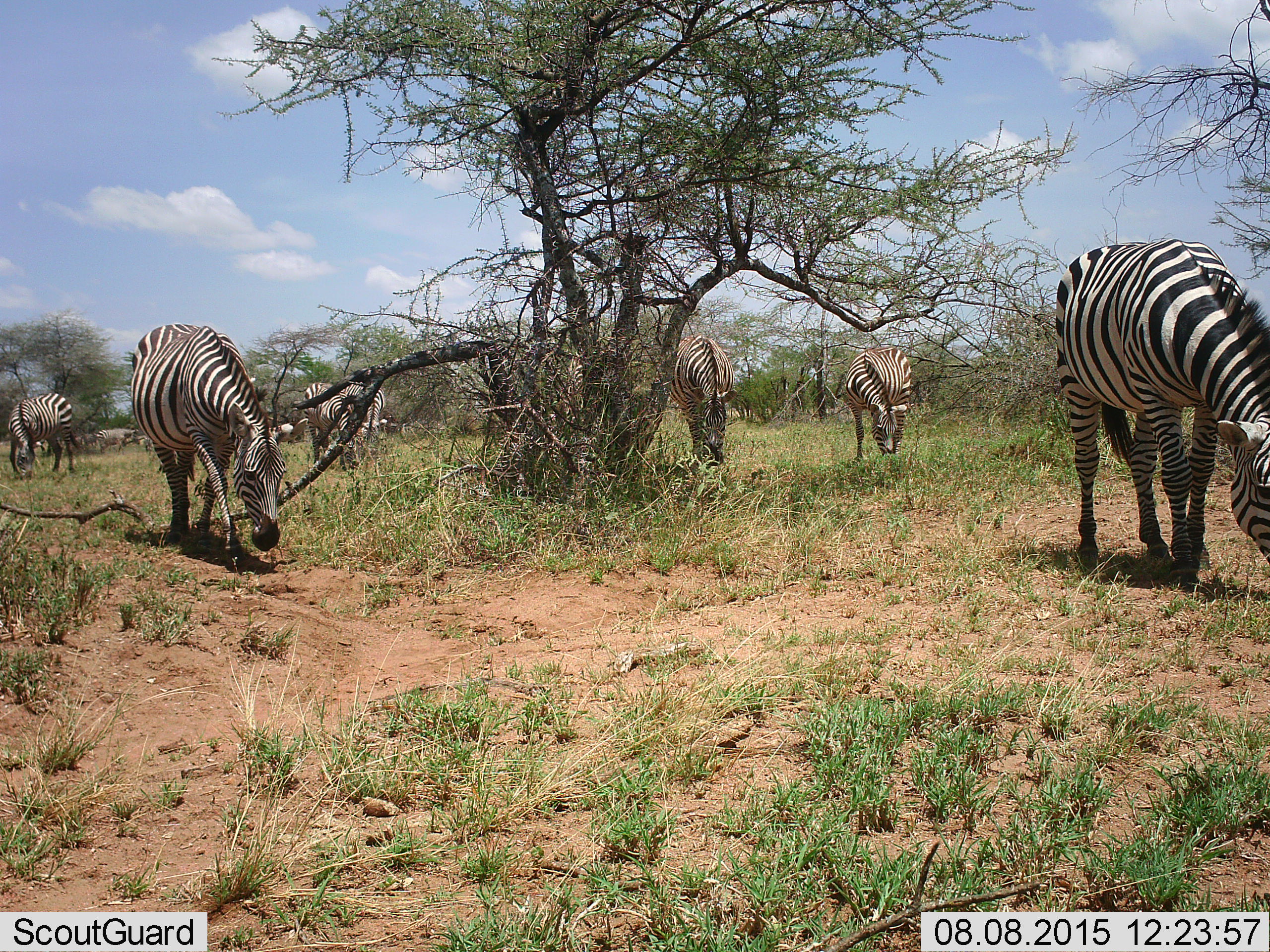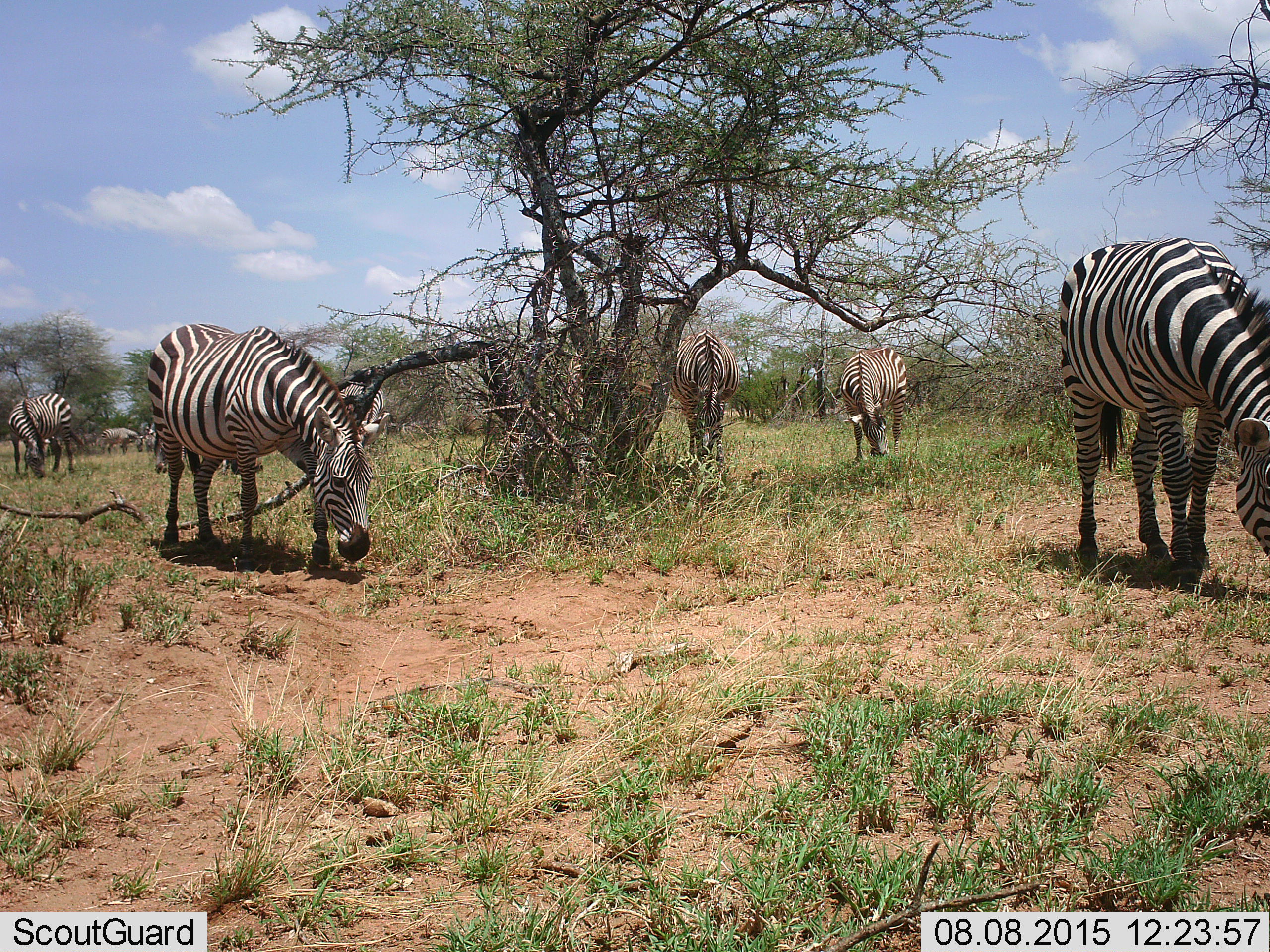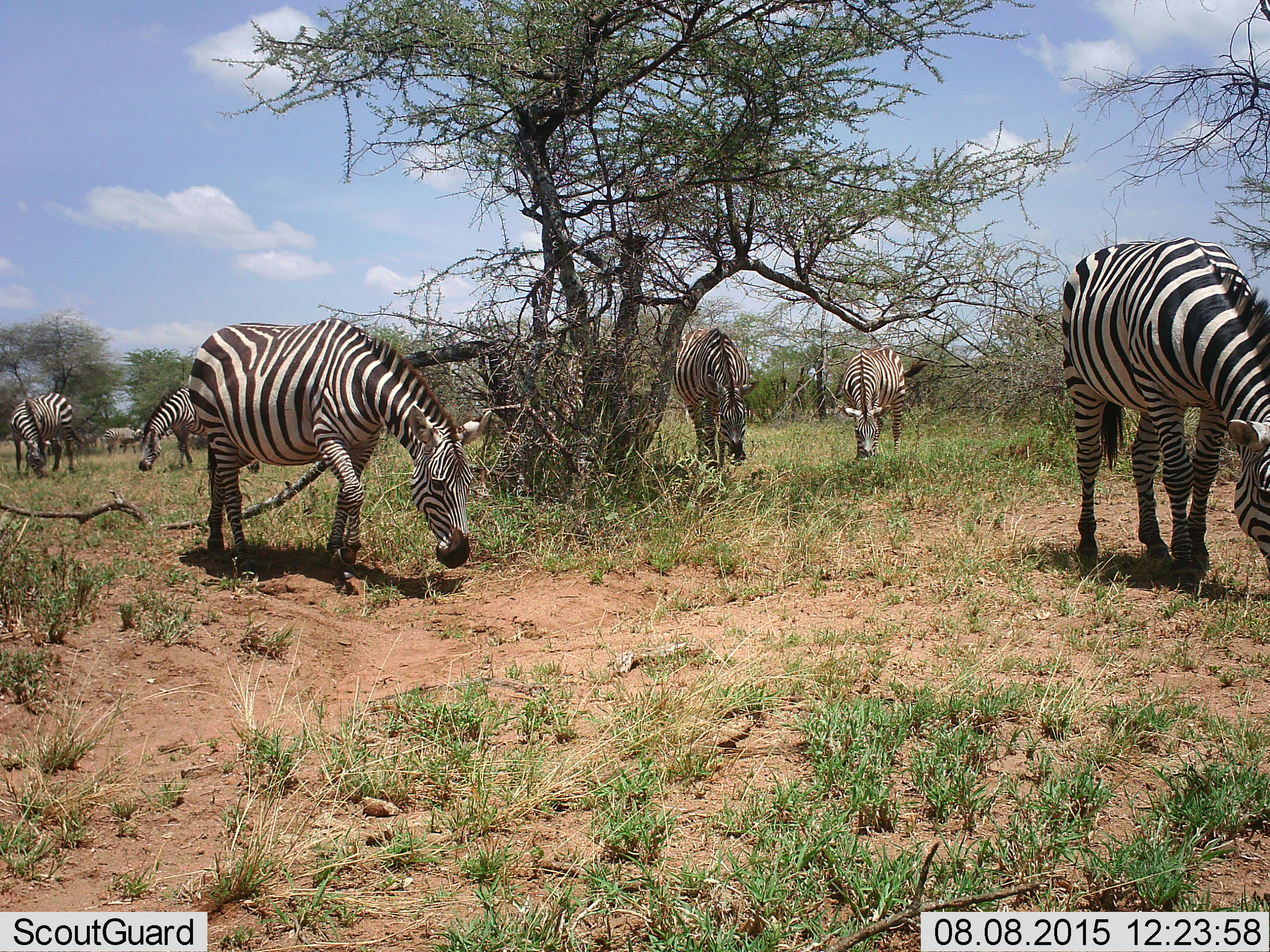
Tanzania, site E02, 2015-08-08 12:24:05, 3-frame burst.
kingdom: Animalia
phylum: Chordata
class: Mammalia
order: Perissodactyla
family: Equidae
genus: Equus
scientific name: Equus quagga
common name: plains zebra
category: zebra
Zebra (plains zebra) (Equus quagga), count 10. Behavior (volunteer vote fractions): standing 39%, resting 0%, moving 39%, interacting 0%. Young present (vote fraction): 6%. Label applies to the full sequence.